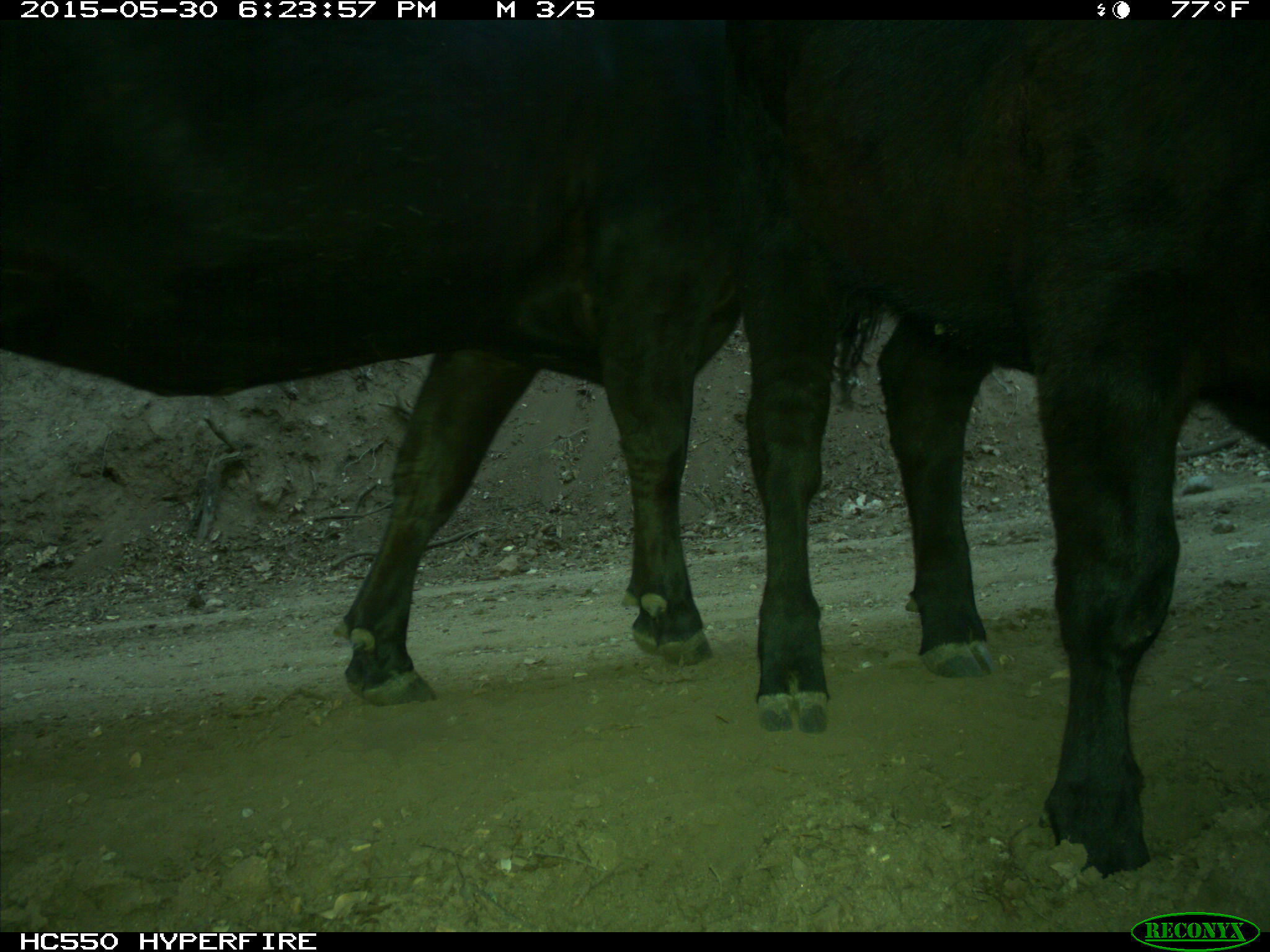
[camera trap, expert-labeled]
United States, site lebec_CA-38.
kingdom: Animalia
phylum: Chordata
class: Mammalia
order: Artiodactyla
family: Bovidae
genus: Bos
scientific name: Bos taurus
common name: domestic cow